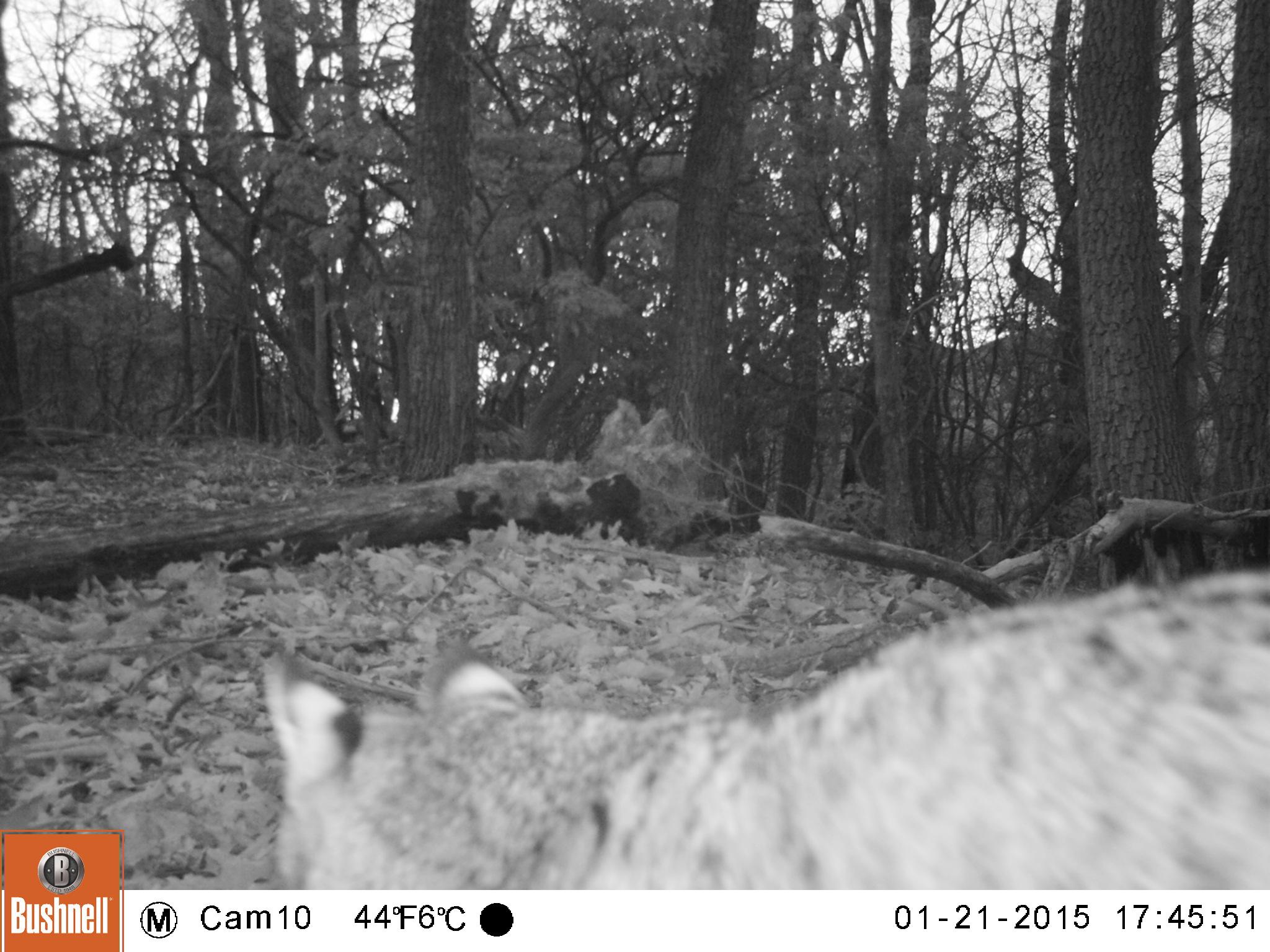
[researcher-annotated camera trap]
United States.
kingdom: Animalia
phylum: Chordata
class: Mammalia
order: Carnivora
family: Felidae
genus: Lynx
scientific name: Lynx rufus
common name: bobcat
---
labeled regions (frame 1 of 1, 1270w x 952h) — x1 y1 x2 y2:
Bobcat: 248 561 1269 891